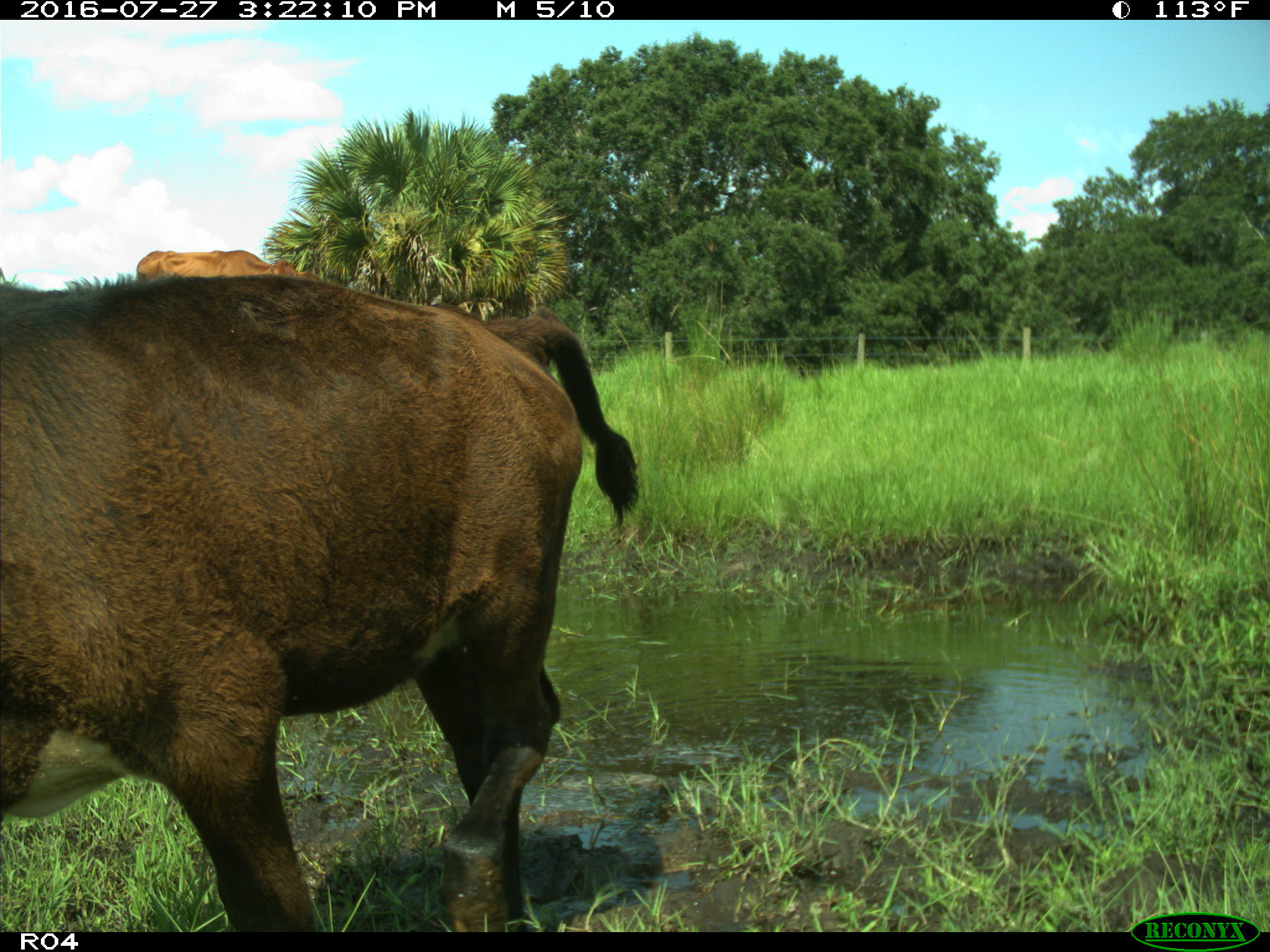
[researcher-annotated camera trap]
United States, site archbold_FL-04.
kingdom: Animalia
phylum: Chordata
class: Mammalia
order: Artiodactyla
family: Bovidae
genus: Bos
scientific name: Bos taurus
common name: domestic cow